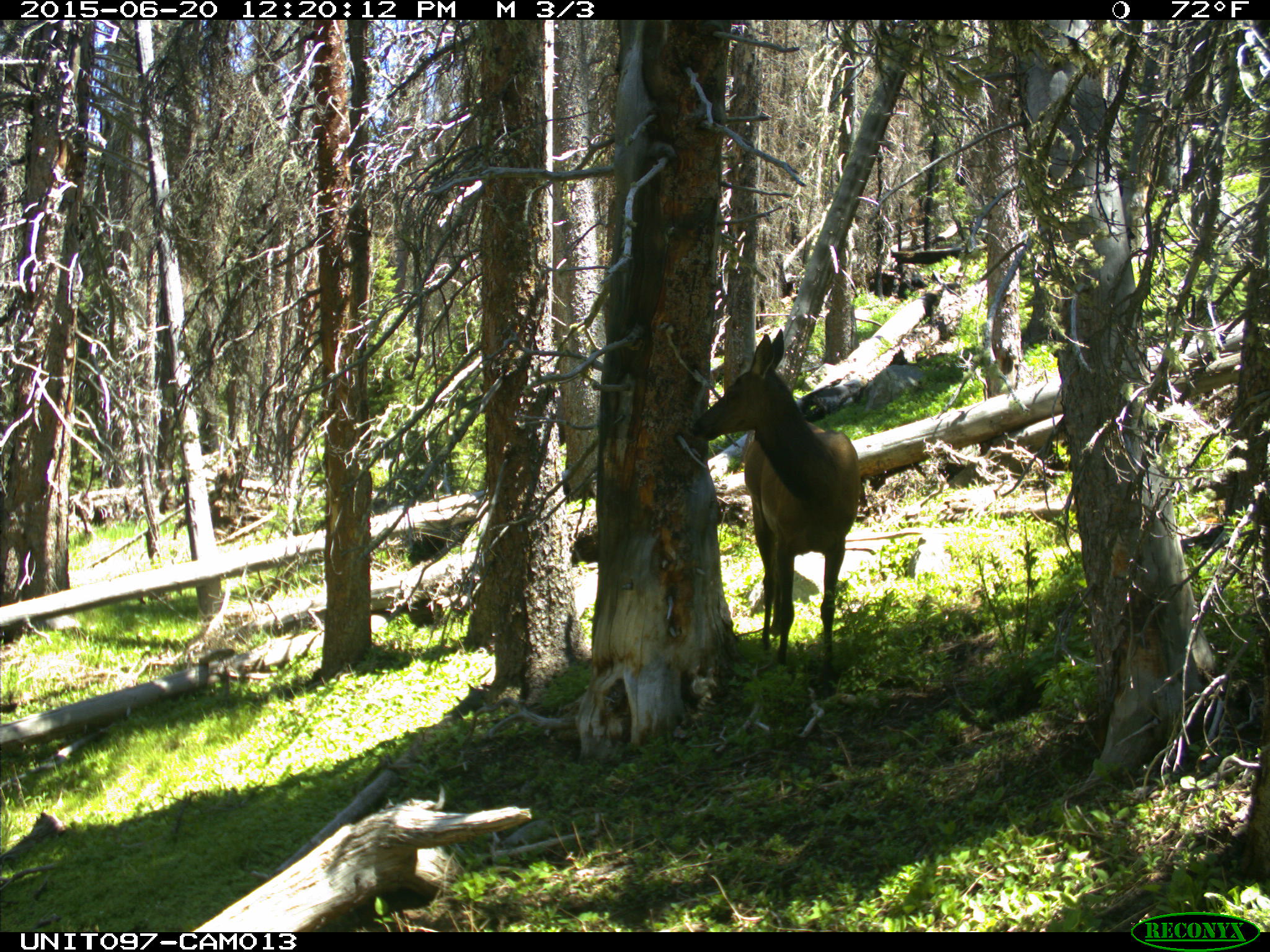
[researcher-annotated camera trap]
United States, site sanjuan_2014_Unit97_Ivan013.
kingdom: Animalia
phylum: Chordata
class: Mammalia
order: Artiodactyla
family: Cervidae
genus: Cervus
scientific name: Cervus elaphus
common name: red deer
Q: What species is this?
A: Cervus elaphus (red deer).